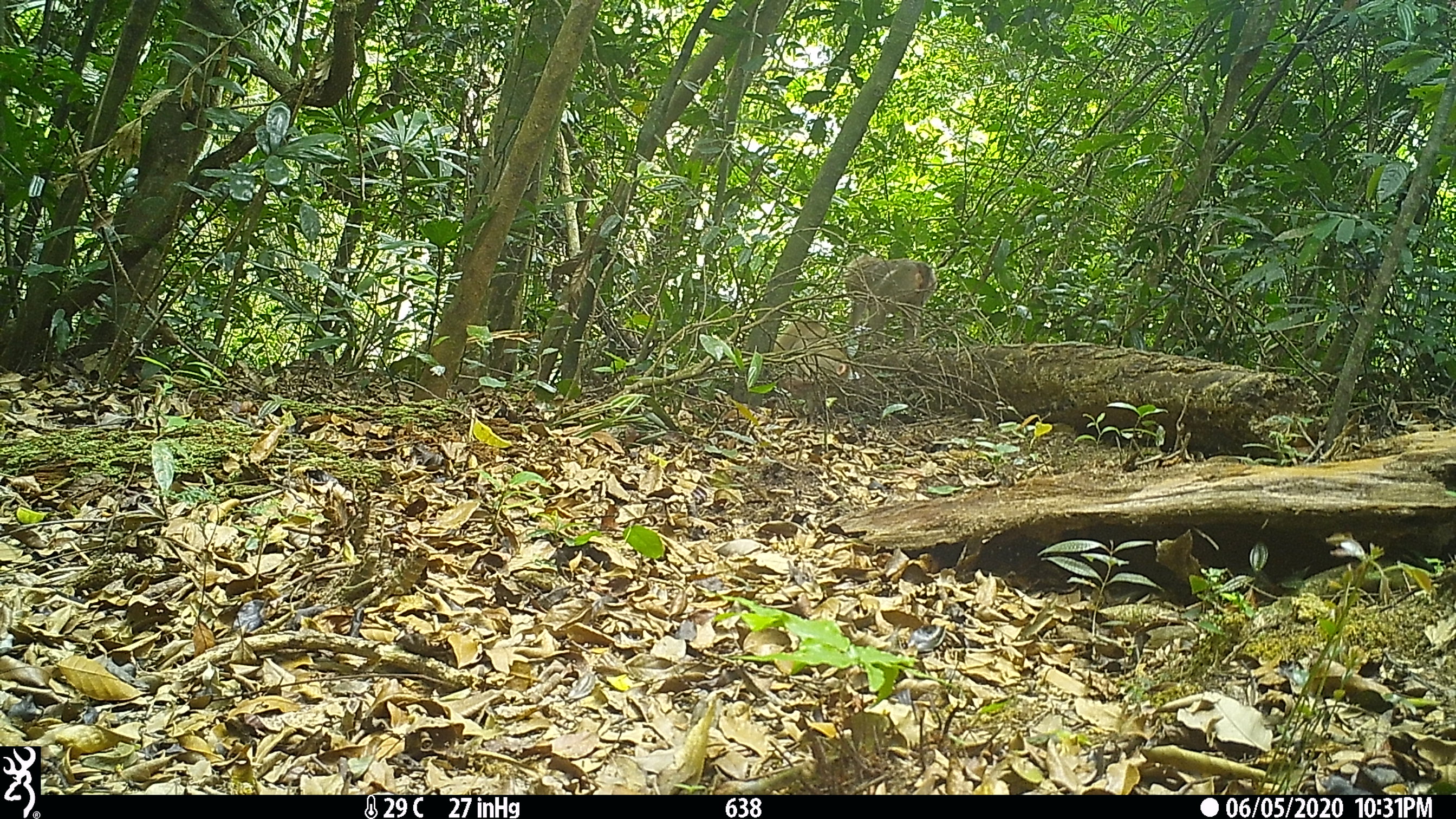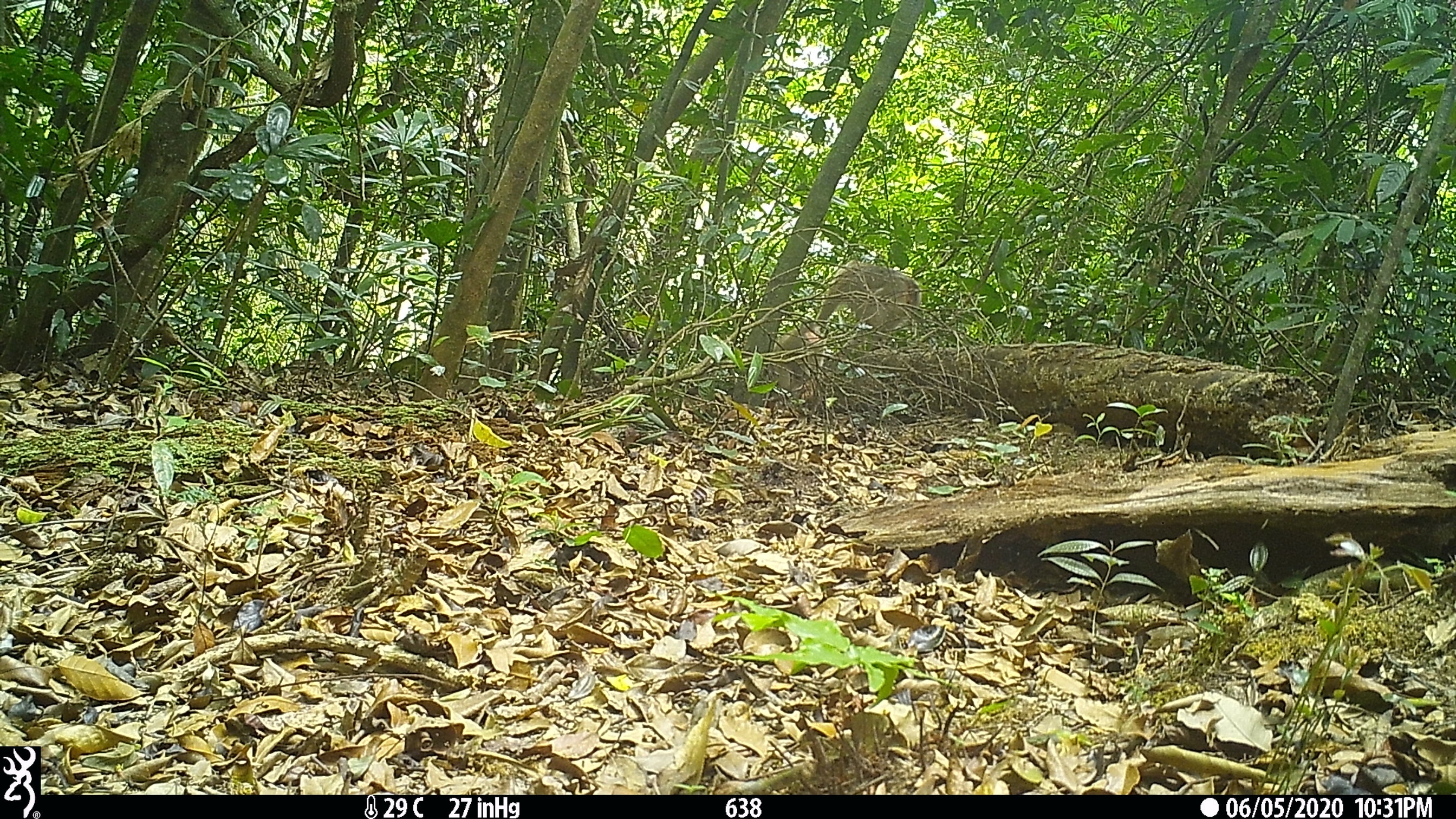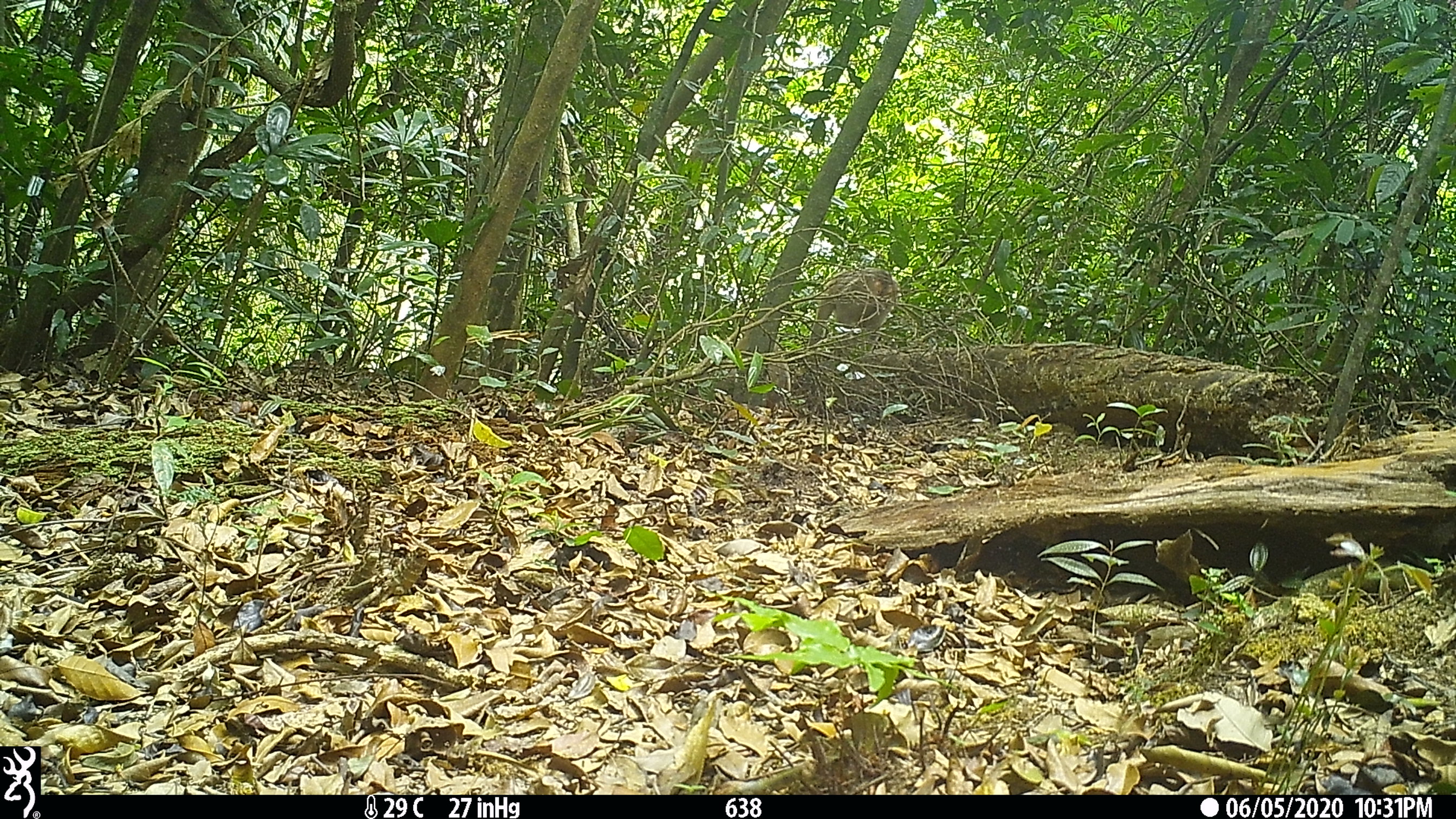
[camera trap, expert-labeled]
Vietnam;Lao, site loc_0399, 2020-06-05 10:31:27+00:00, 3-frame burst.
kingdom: Animalia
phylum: Chordata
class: Mammalia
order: Primates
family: Cercopithecidae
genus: Macaca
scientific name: Macaca nemestrina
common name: pig-tailed macaque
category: pig tailed macaque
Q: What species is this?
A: Pig tailed macaque (pig-tailed macaque) (Macaca nemestrina).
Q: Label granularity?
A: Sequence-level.